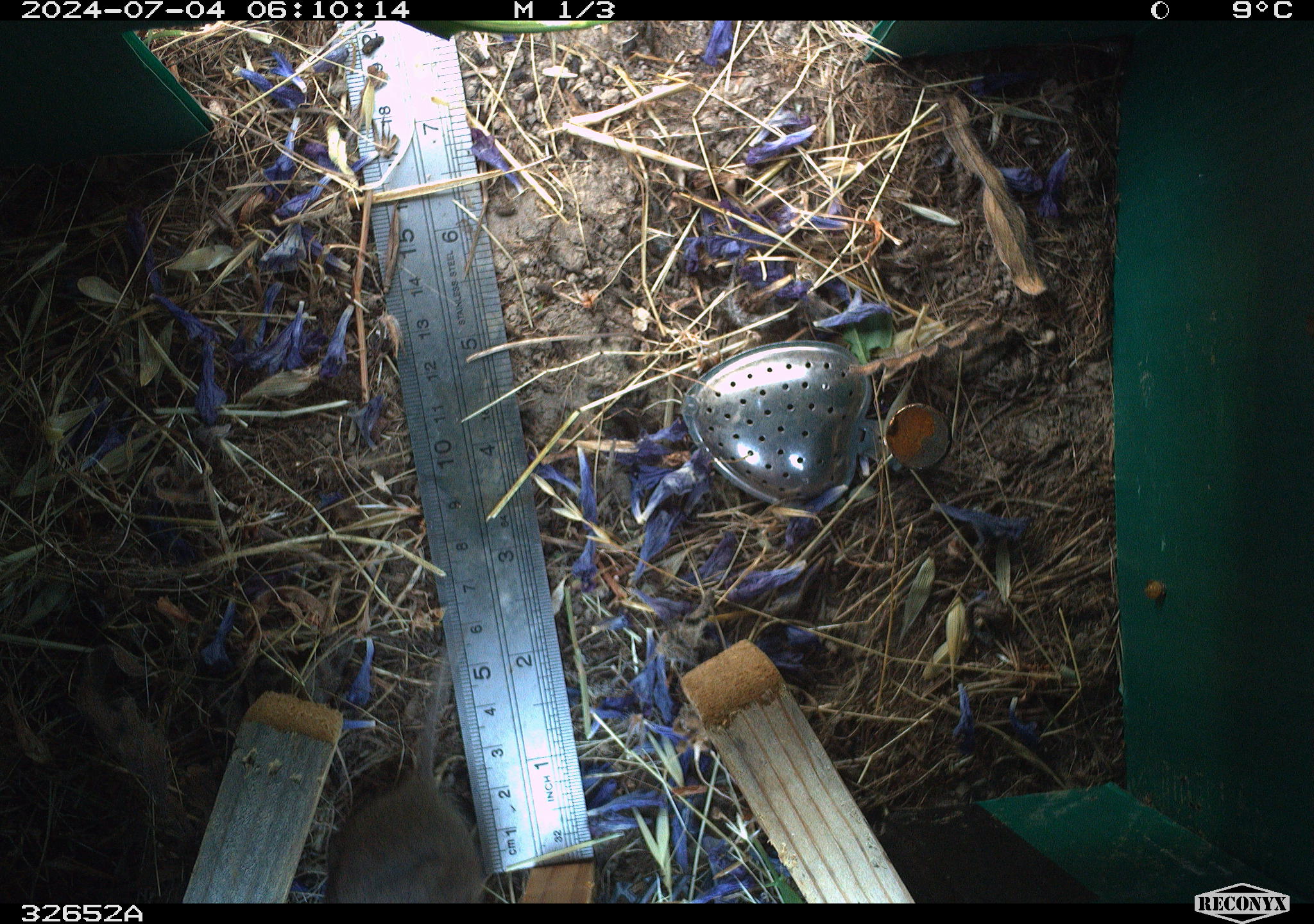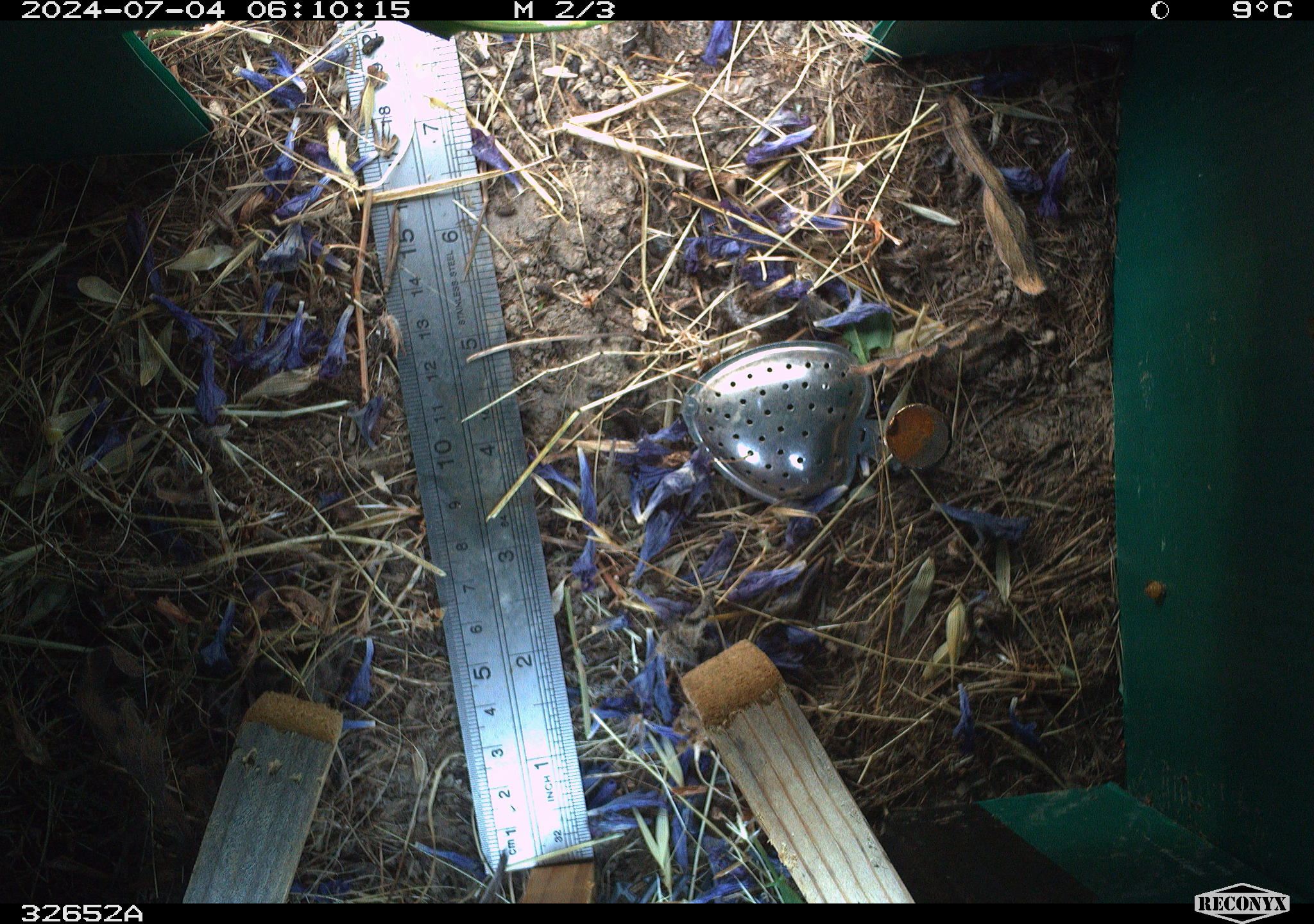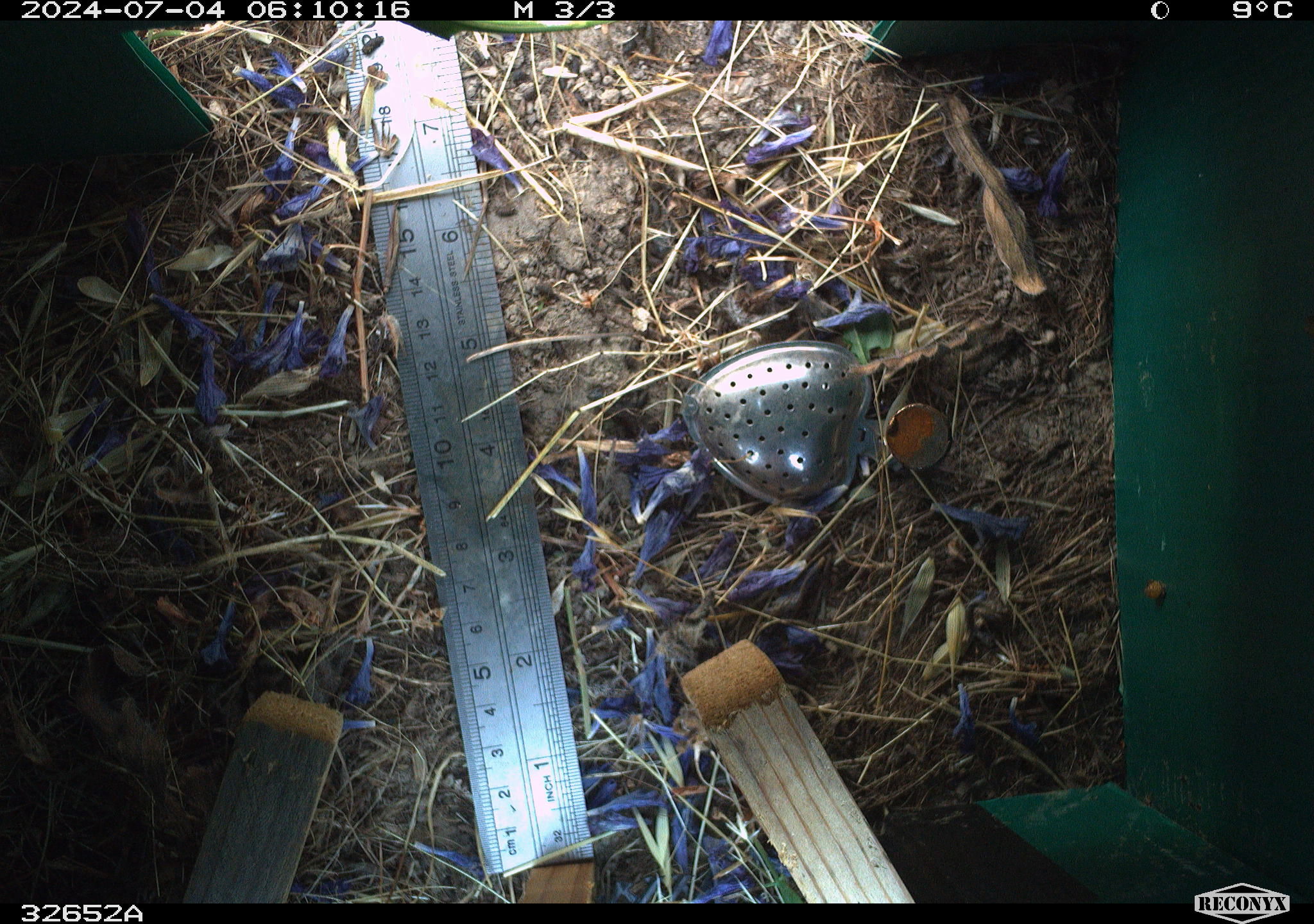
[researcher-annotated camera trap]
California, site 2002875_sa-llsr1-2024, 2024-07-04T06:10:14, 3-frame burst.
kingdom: Animalia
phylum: Chordata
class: Mammalia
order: Rodentia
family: Cricetidae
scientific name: Arvicolinae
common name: voles, lemmings, and muskrats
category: arvicolinae subfamily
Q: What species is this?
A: Arvicolinae subfamily (voles, lemmings, and muskrats) (Arvicolinae).